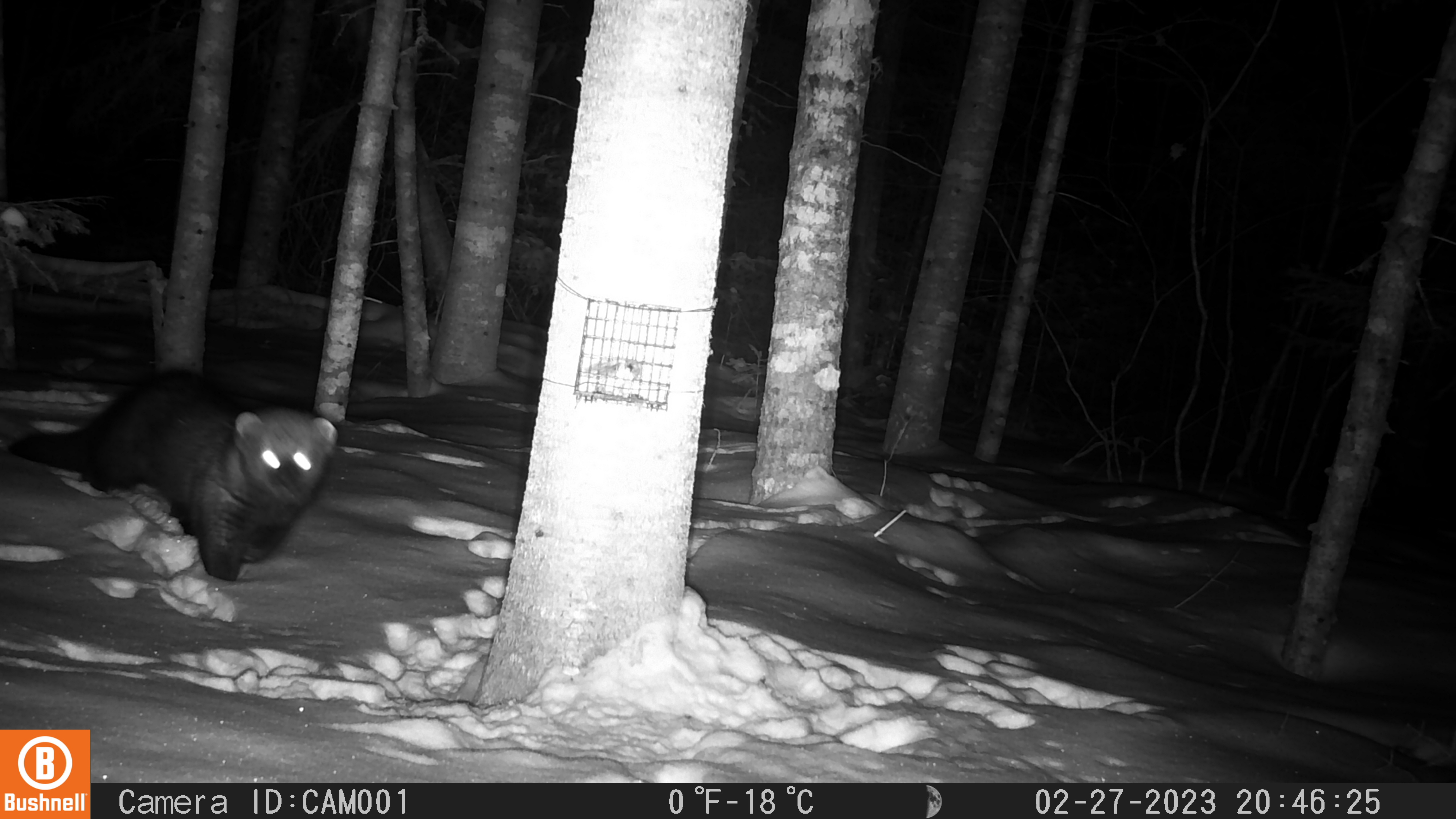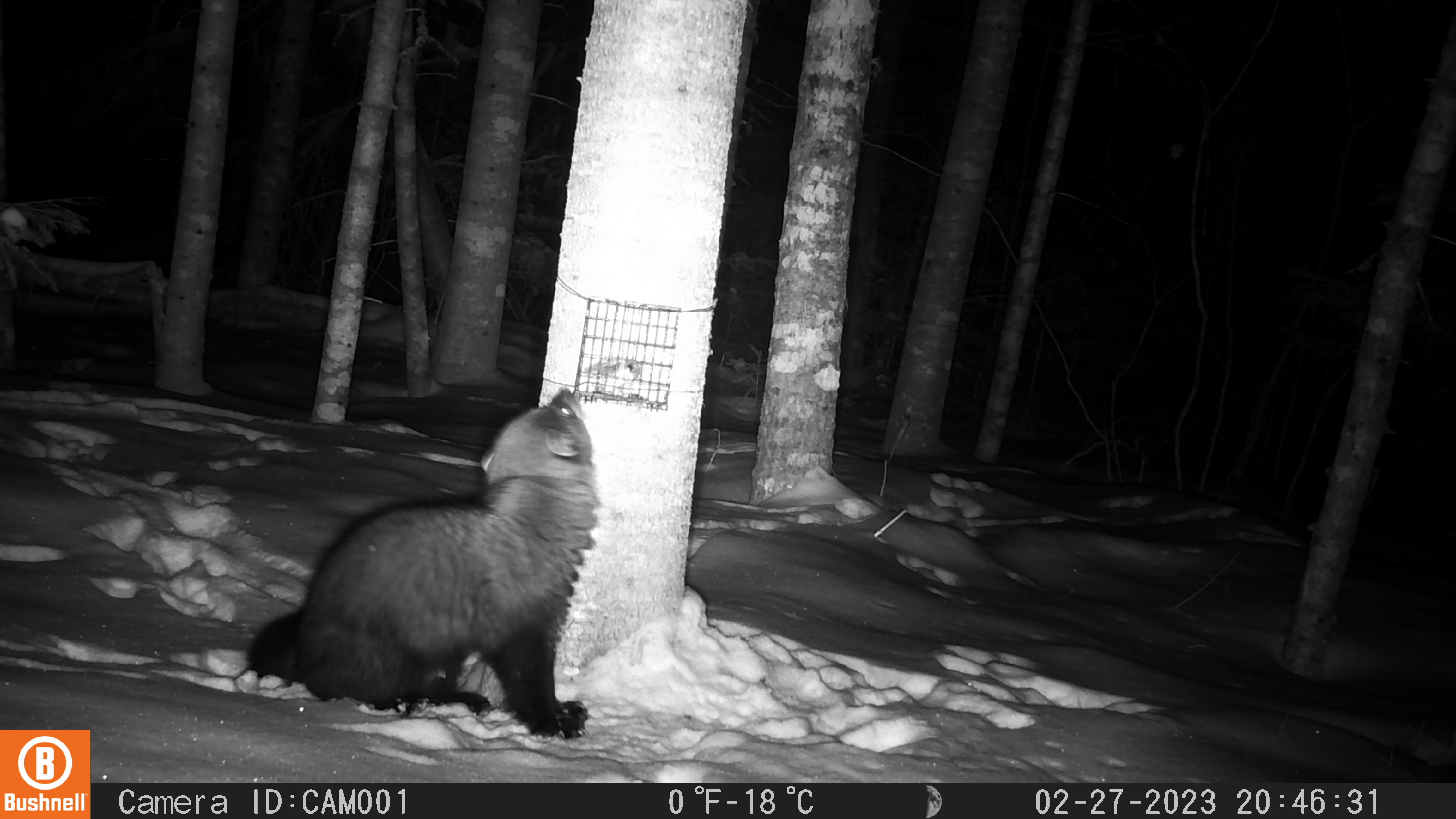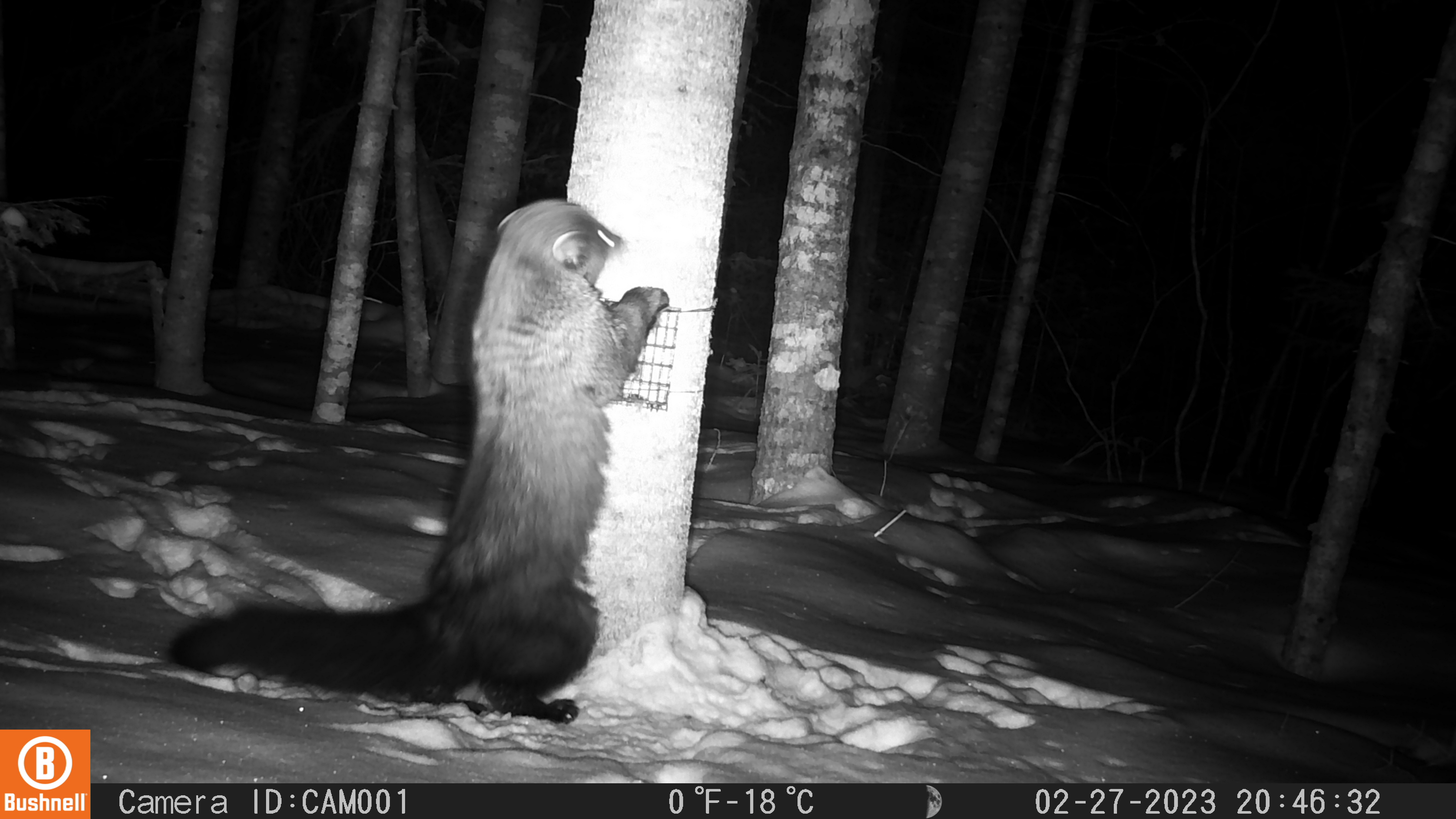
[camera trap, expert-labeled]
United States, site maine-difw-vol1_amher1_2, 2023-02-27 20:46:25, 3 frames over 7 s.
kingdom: Animalia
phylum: Chordata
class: Mammalia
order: Carnivora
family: Mustelidae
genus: Pekania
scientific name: Pekania pennanti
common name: fisher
Fisher (Pekania pennanti).